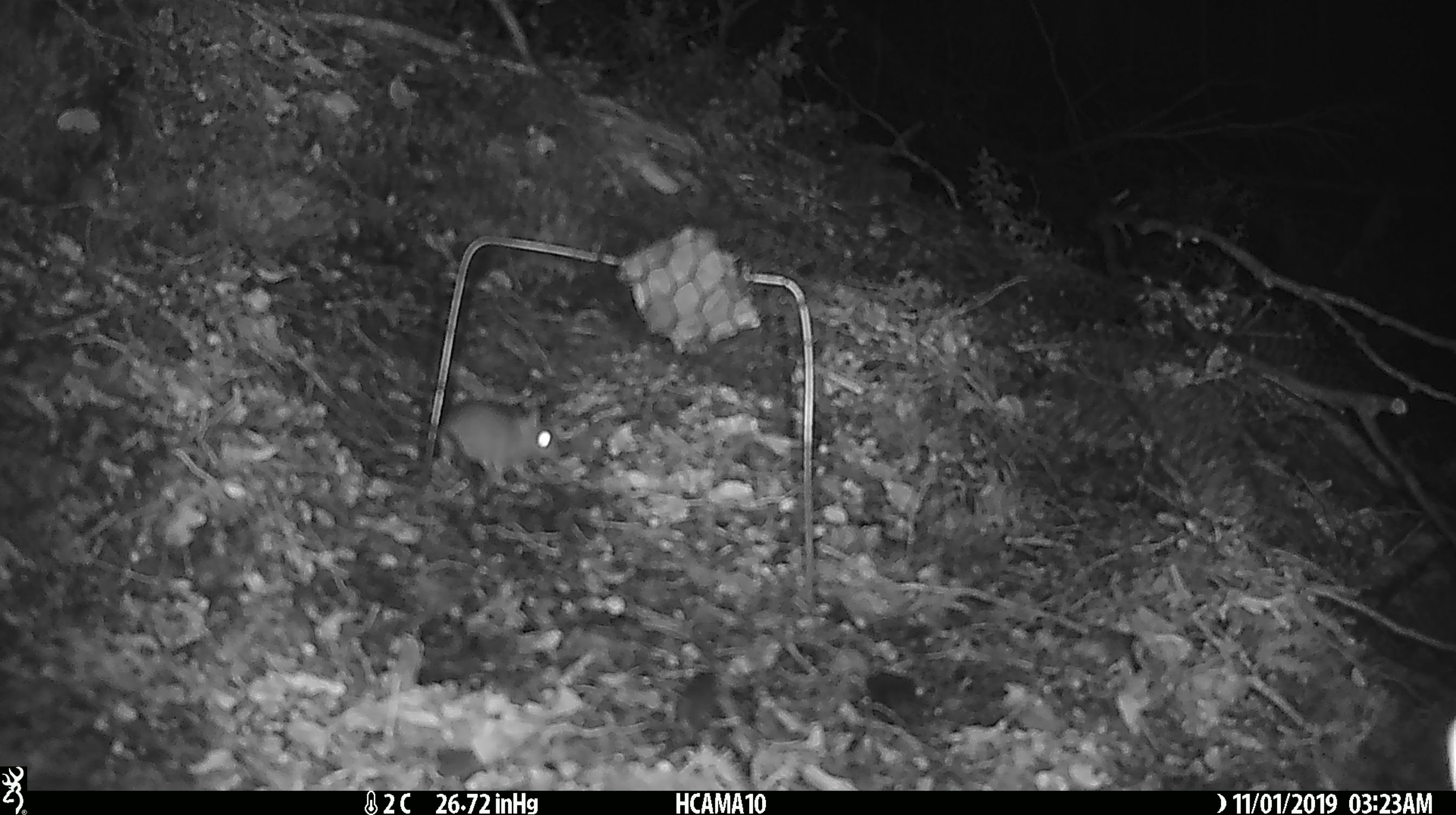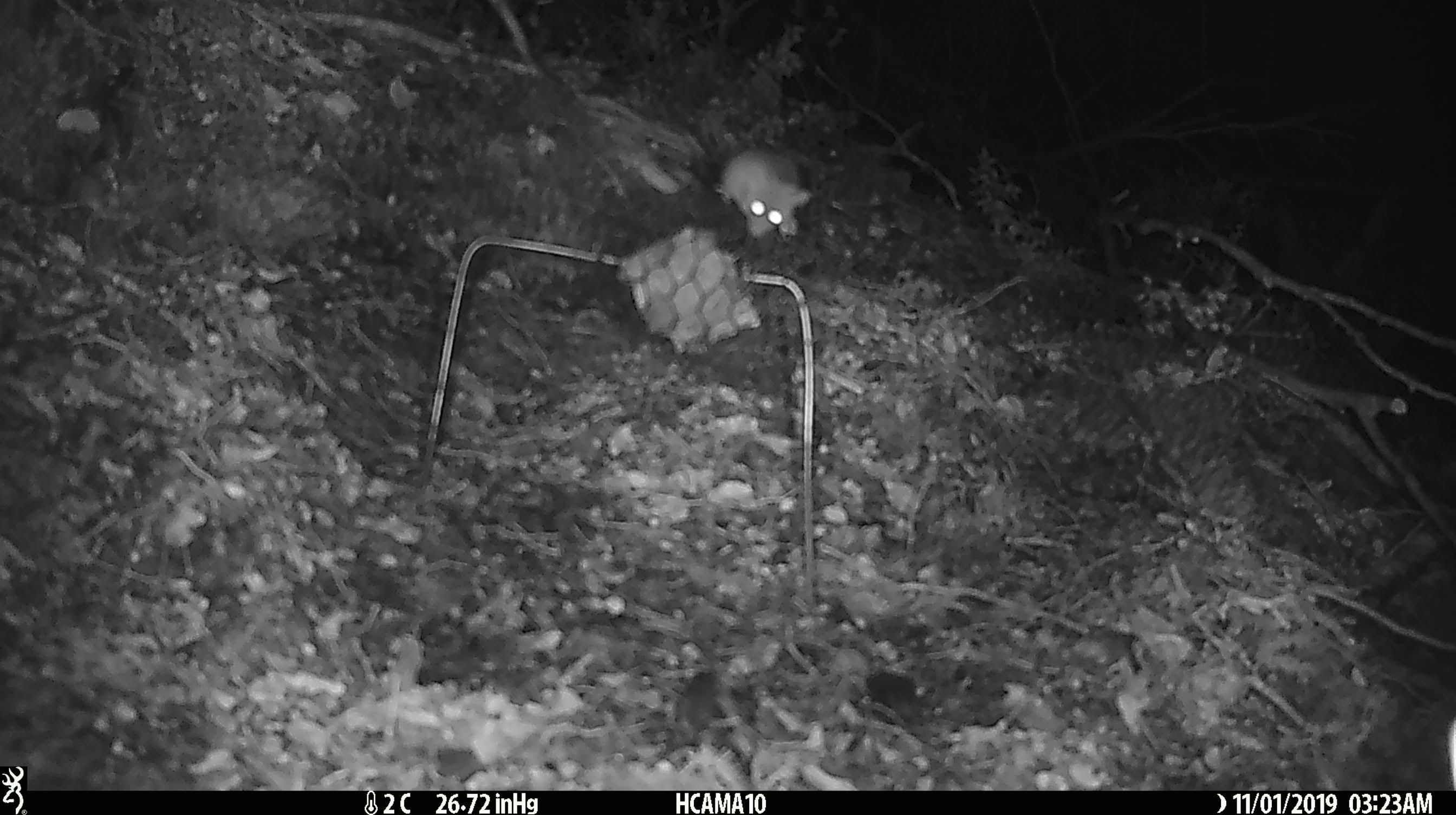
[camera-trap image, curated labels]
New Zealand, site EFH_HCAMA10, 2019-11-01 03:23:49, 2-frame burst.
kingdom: Animalia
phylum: Chordata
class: Mammalia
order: Rodentia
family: Muridae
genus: Mus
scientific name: Mus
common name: mouse